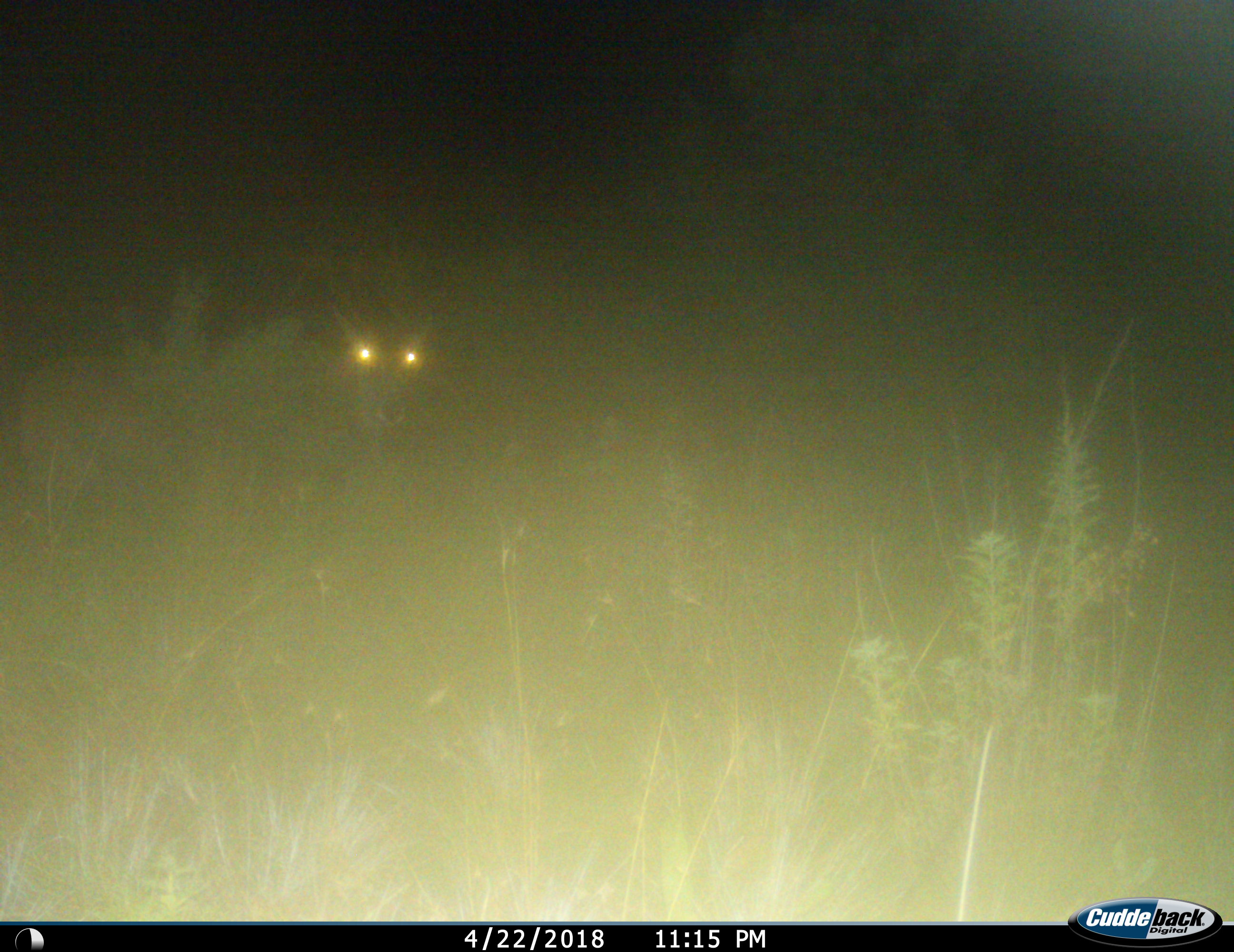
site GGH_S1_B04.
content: unidentified animal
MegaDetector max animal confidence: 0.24